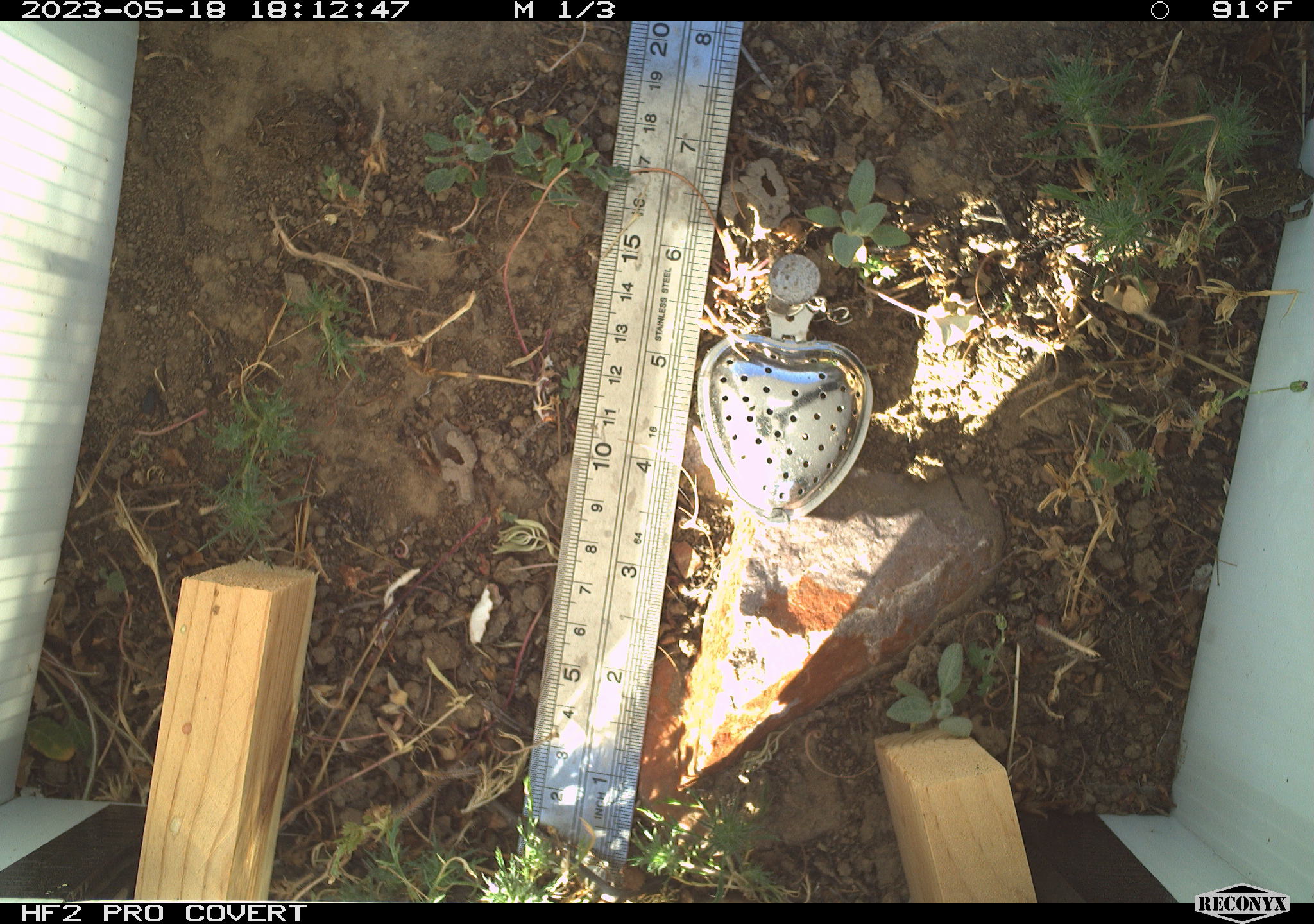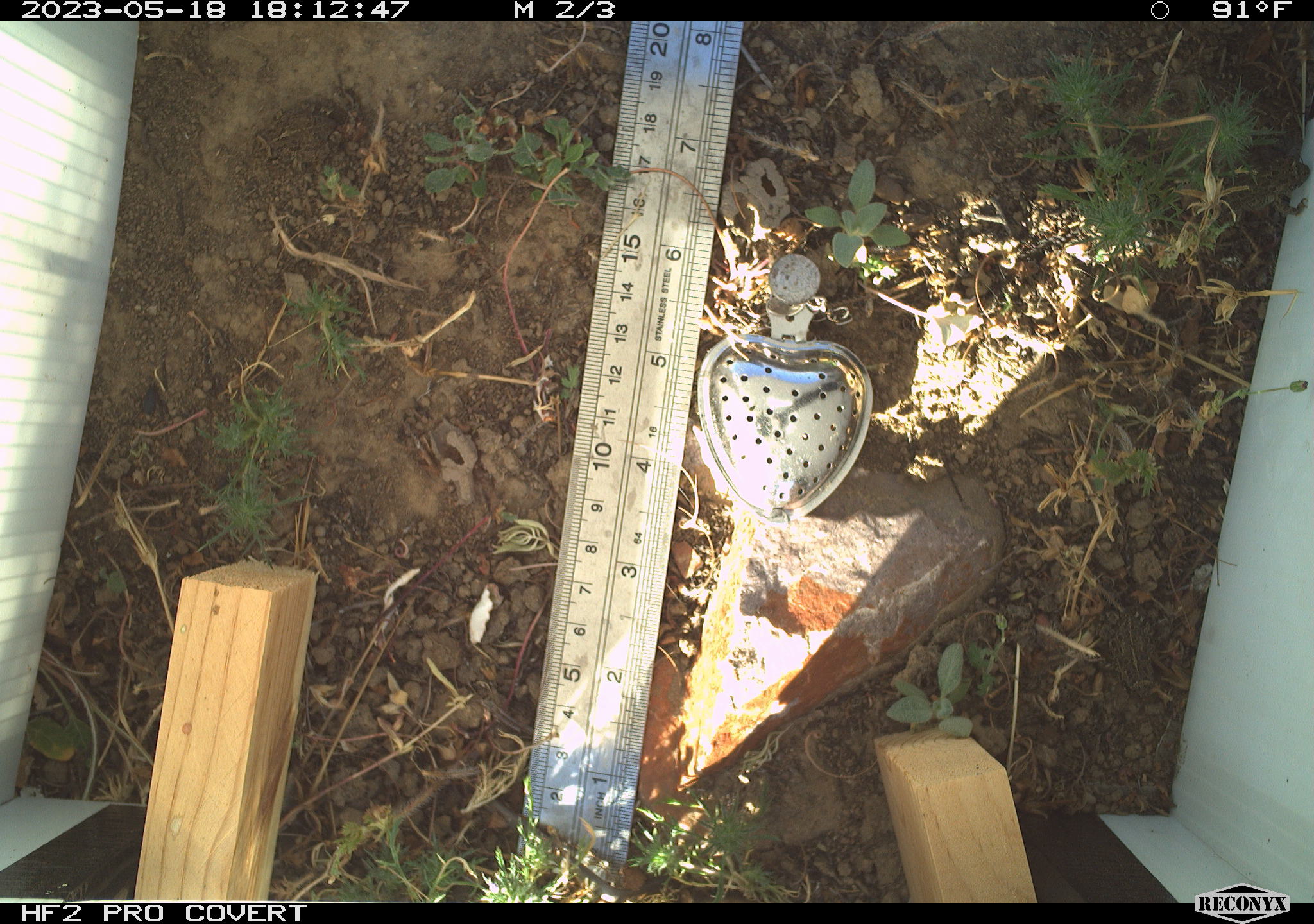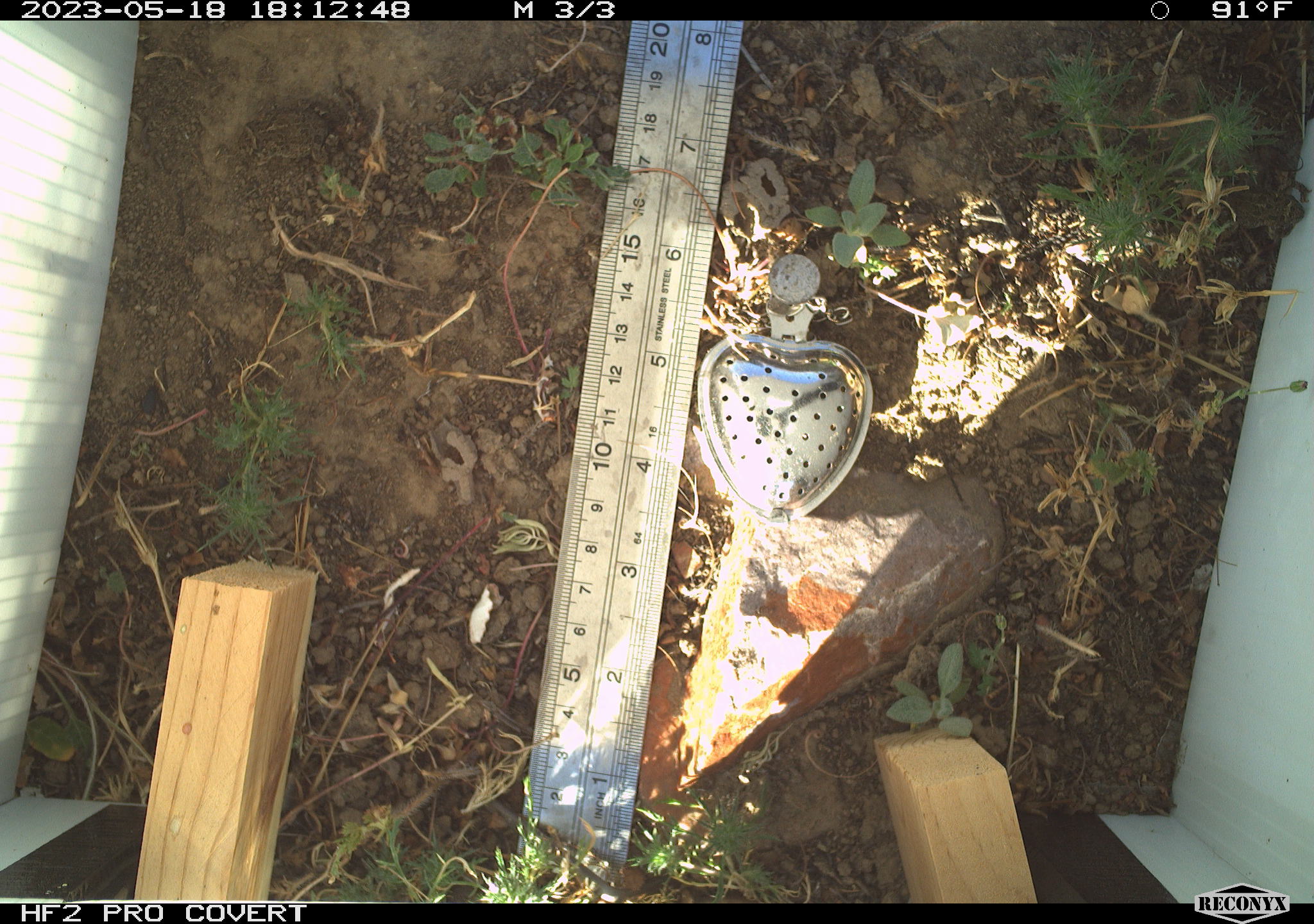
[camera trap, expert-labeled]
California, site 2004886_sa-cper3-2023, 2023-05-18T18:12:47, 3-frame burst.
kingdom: Animalia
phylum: Chordata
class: Amphibia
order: Anura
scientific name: Anura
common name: frogs